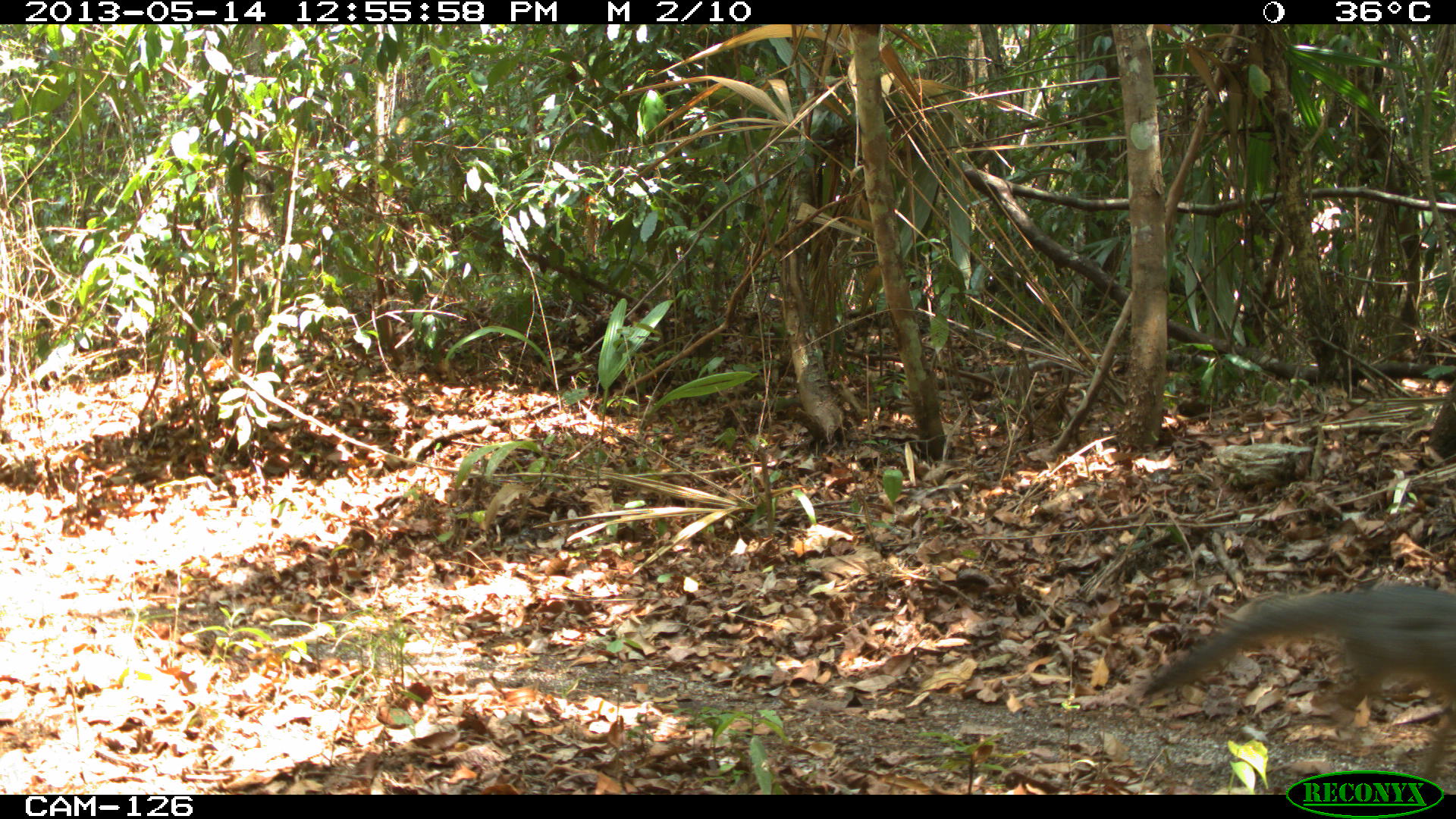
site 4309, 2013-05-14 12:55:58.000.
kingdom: Animalia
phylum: Chordata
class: Mammalia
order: Carnivora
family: Canidae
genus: Urocyon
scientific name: Urocyon cinereoargenteus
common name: gray fox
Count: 1.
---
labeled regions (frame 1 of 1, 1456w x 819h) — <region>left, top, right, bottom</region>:
urocyon cinereoargenteus: <region>1139, 582, 1456, 784</region>